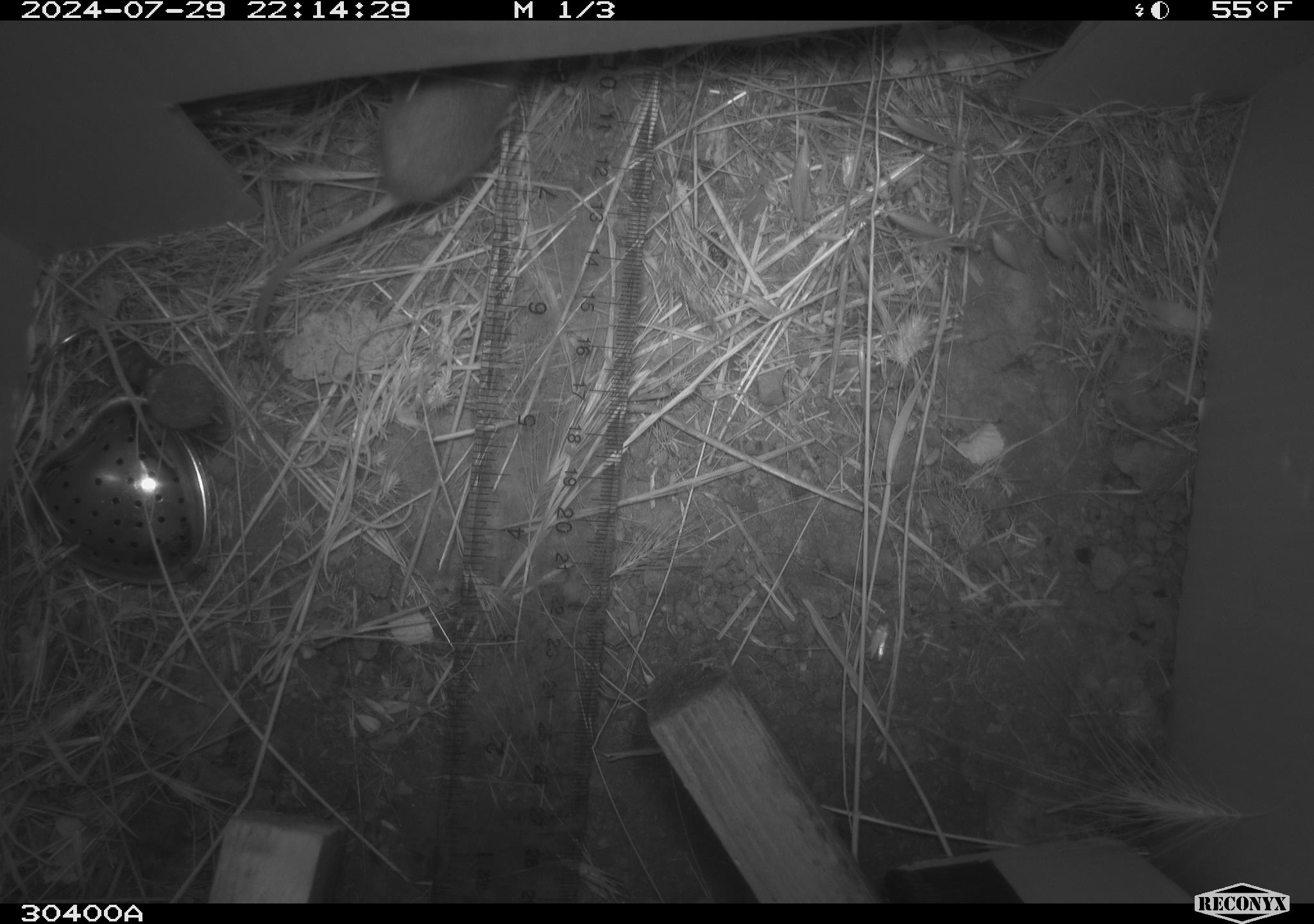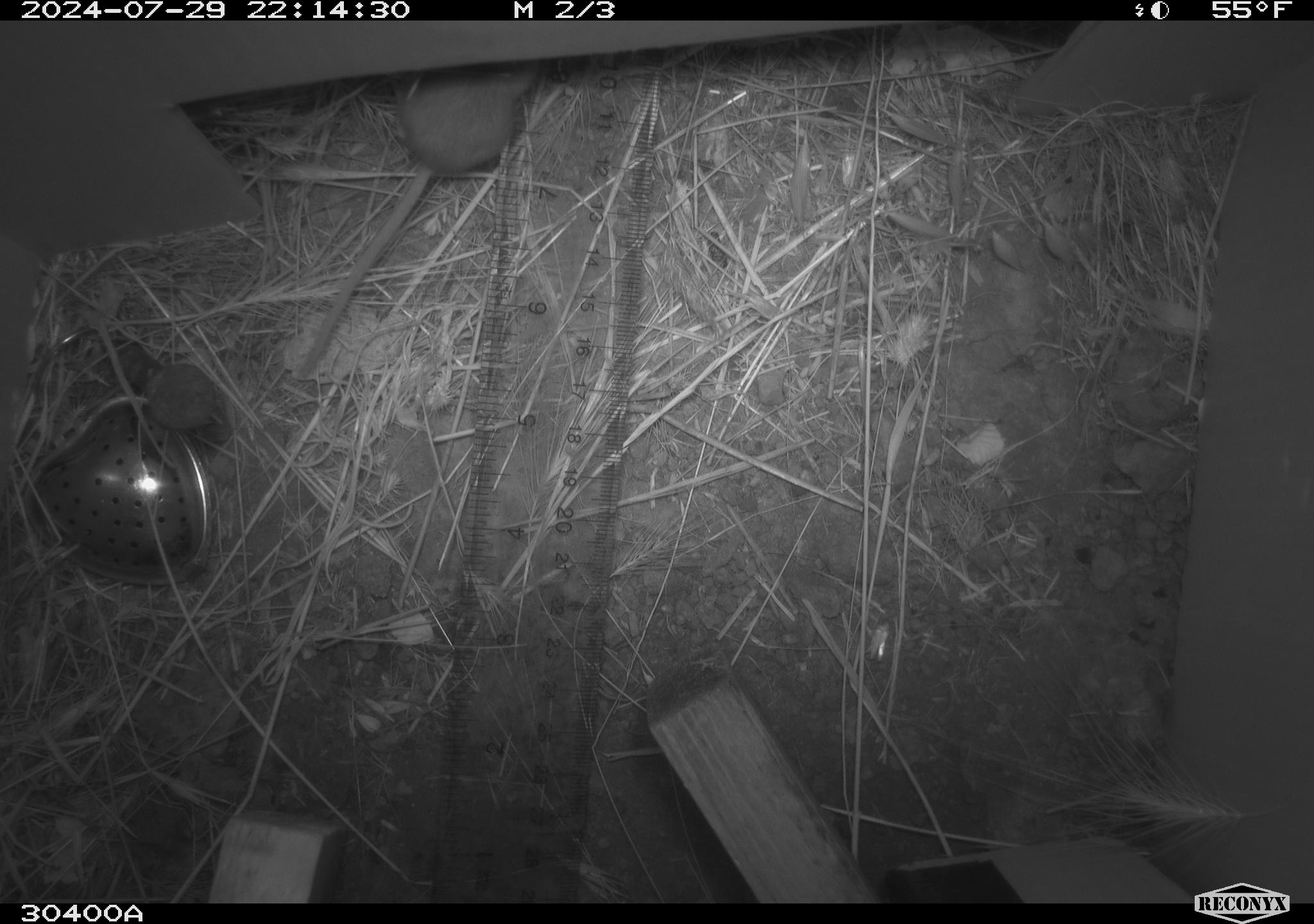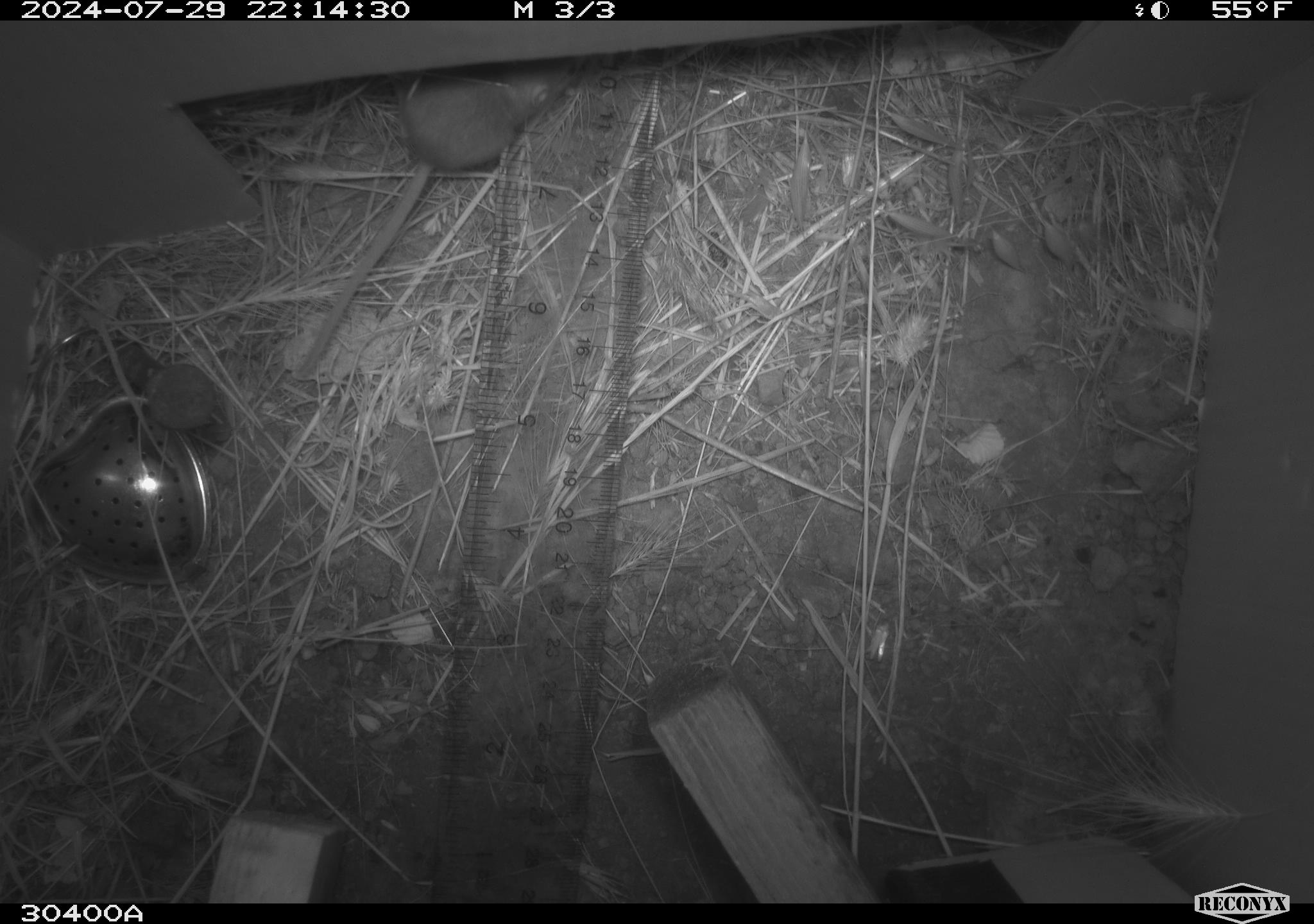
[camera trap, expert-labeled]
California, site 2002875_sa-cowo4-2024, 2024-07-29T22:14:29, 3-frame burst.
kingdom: Animalia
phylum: Chordata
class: Mammalia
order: Rodentia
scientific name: Rodentia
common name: mouse species